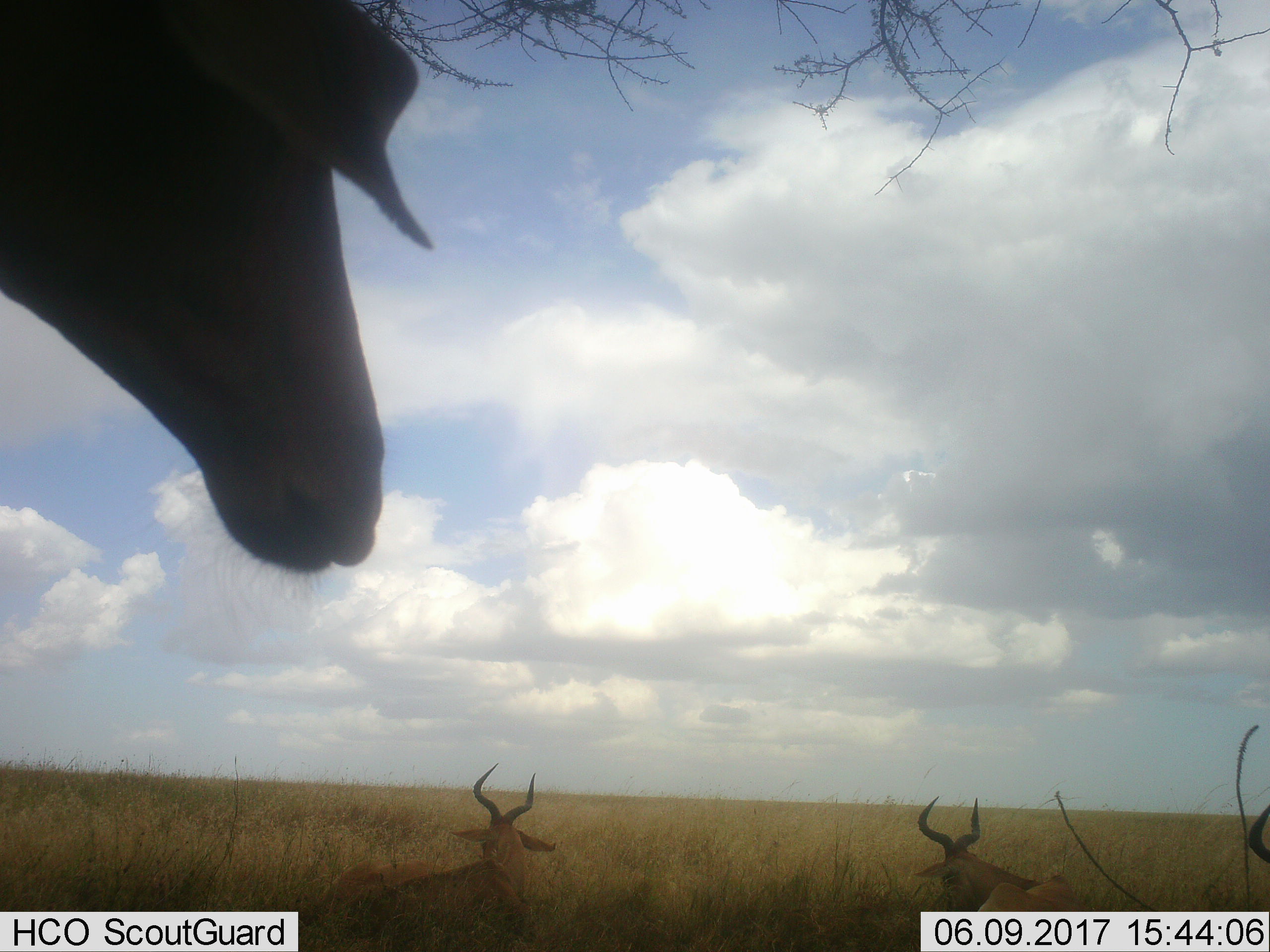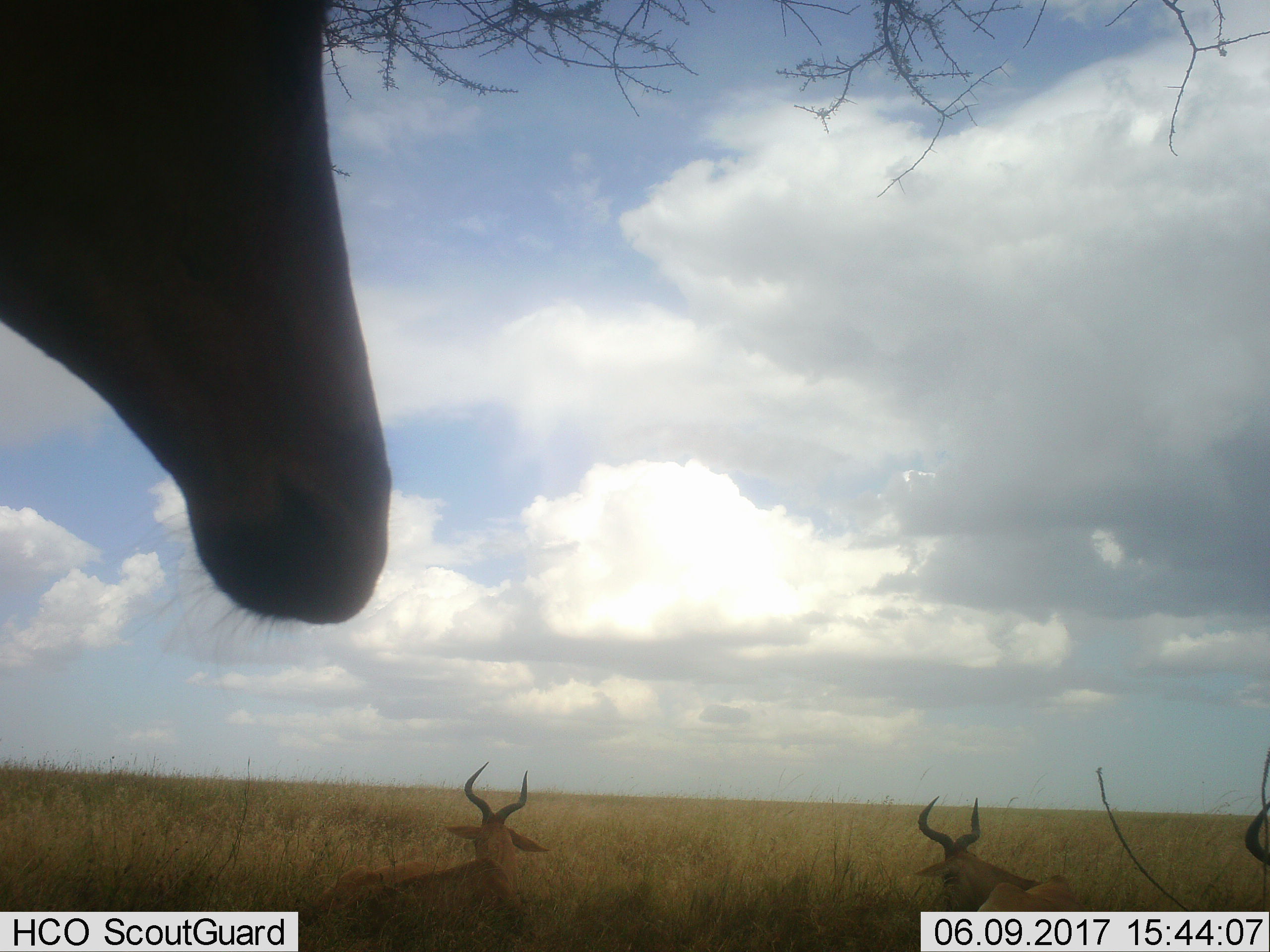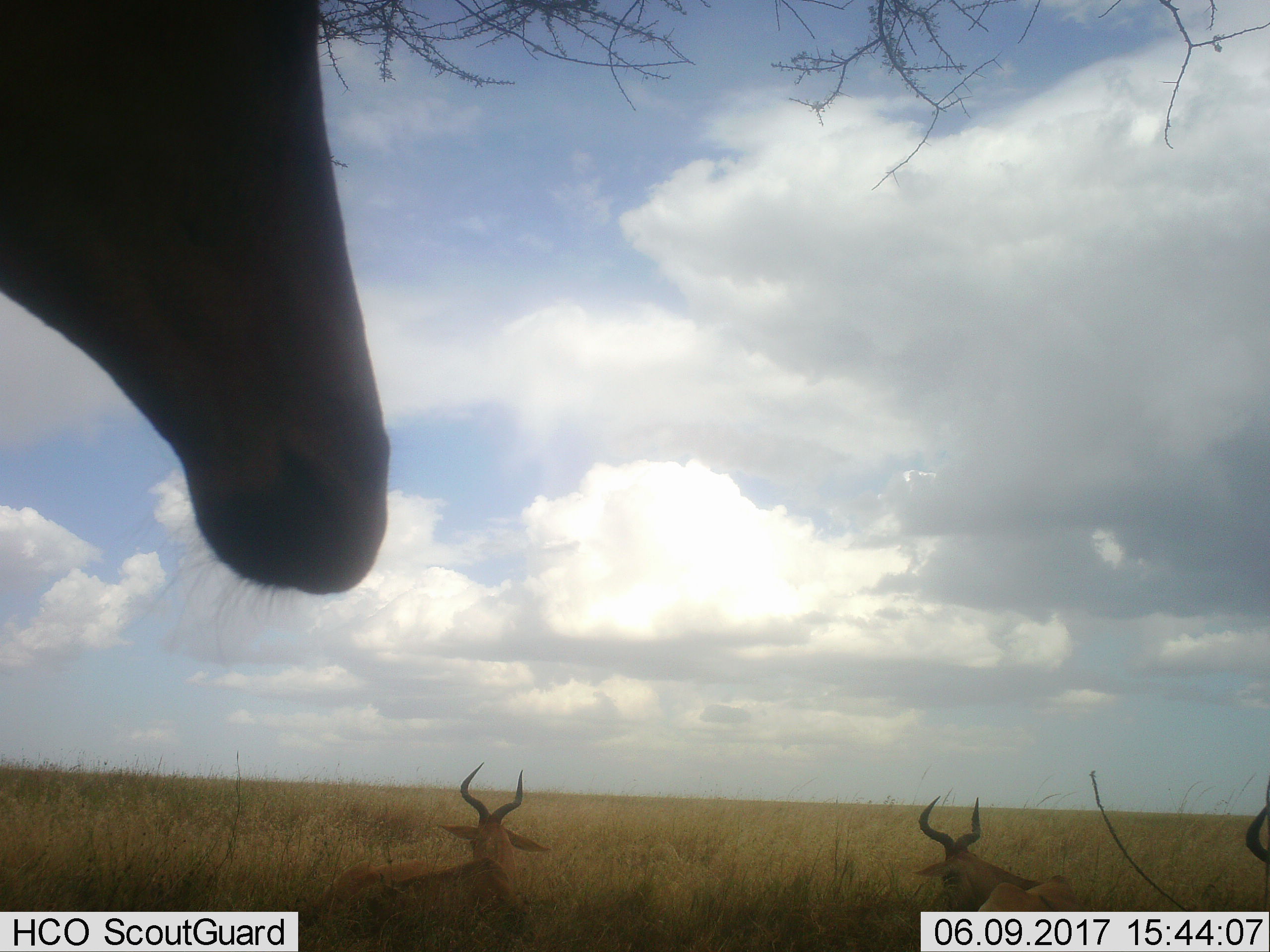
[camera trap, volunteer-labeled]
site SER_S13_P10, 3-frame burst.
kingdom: Animalia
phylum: Chordata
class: Mammalia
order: Artiodactyla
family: Bovidae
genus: Alcelaphus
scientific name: Alcelaphus buselaphus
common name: hartebeest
Hartebeest (Alcelaphus buselaphus), count 3. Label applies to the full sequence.